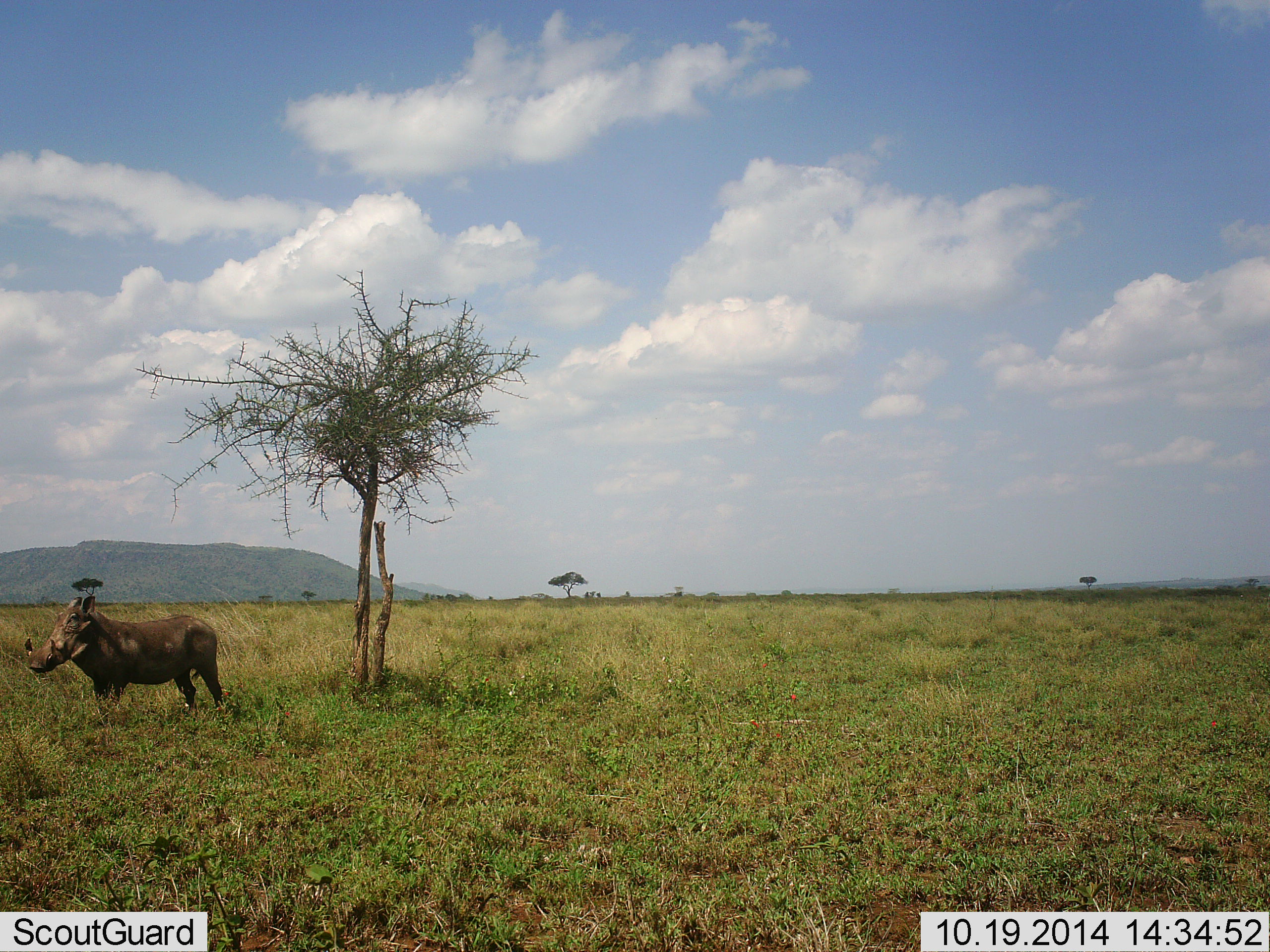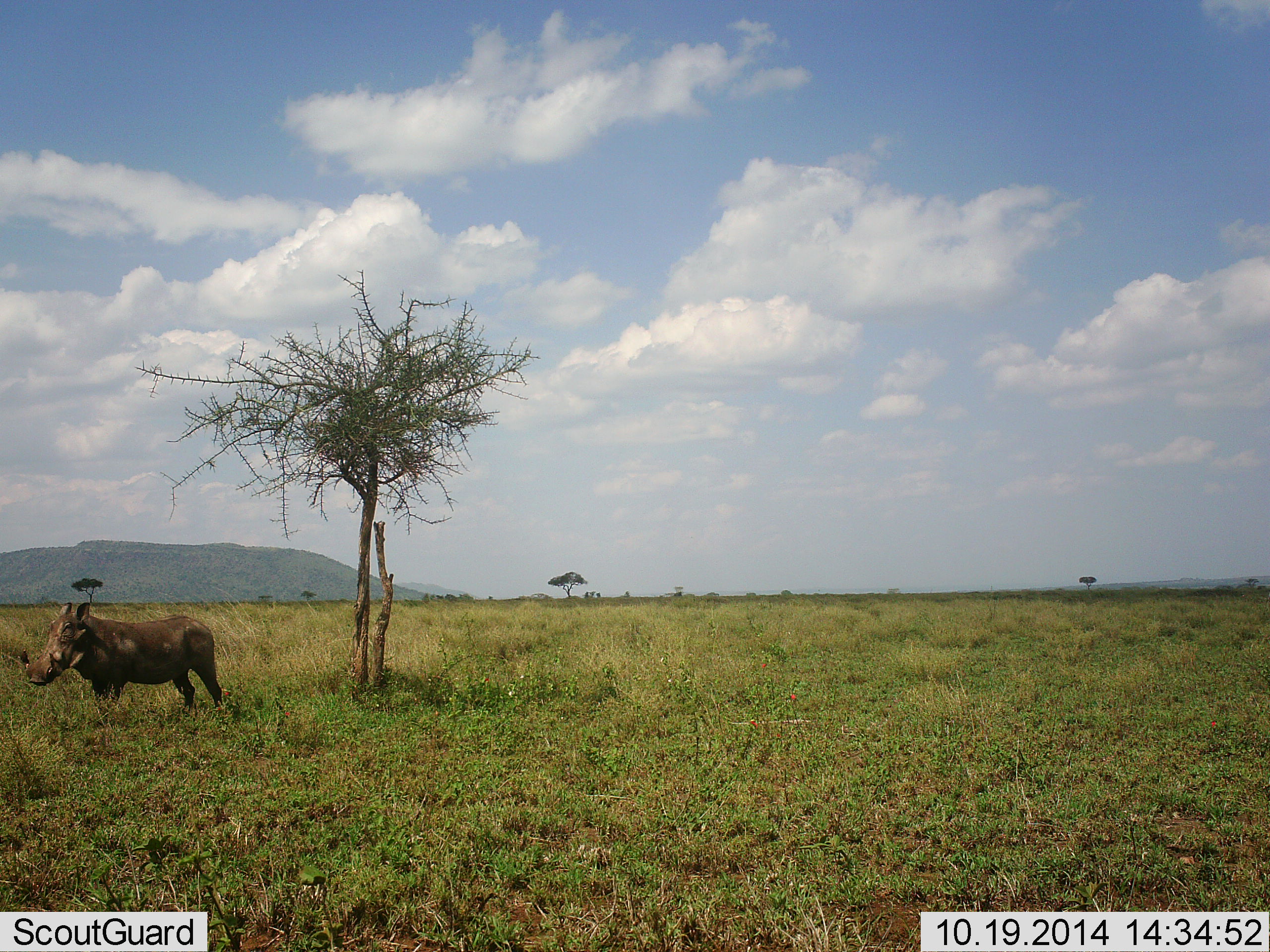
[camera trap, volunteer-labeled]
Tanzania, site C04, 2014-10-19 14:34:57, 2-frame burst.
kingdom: Animalia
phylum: Chordata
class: Mammalia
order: Artiodactyla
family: Suidae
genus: Phacochoerus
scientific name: Phacochoerus africanus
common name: warthog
Warthog (Phacochoerus africanus), count 1. Behavior (volunteer vote fractions): standing 100%, resting 0%, moving 0%, interacting 0%. Young present (vote fraction): 0%. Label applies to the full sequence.